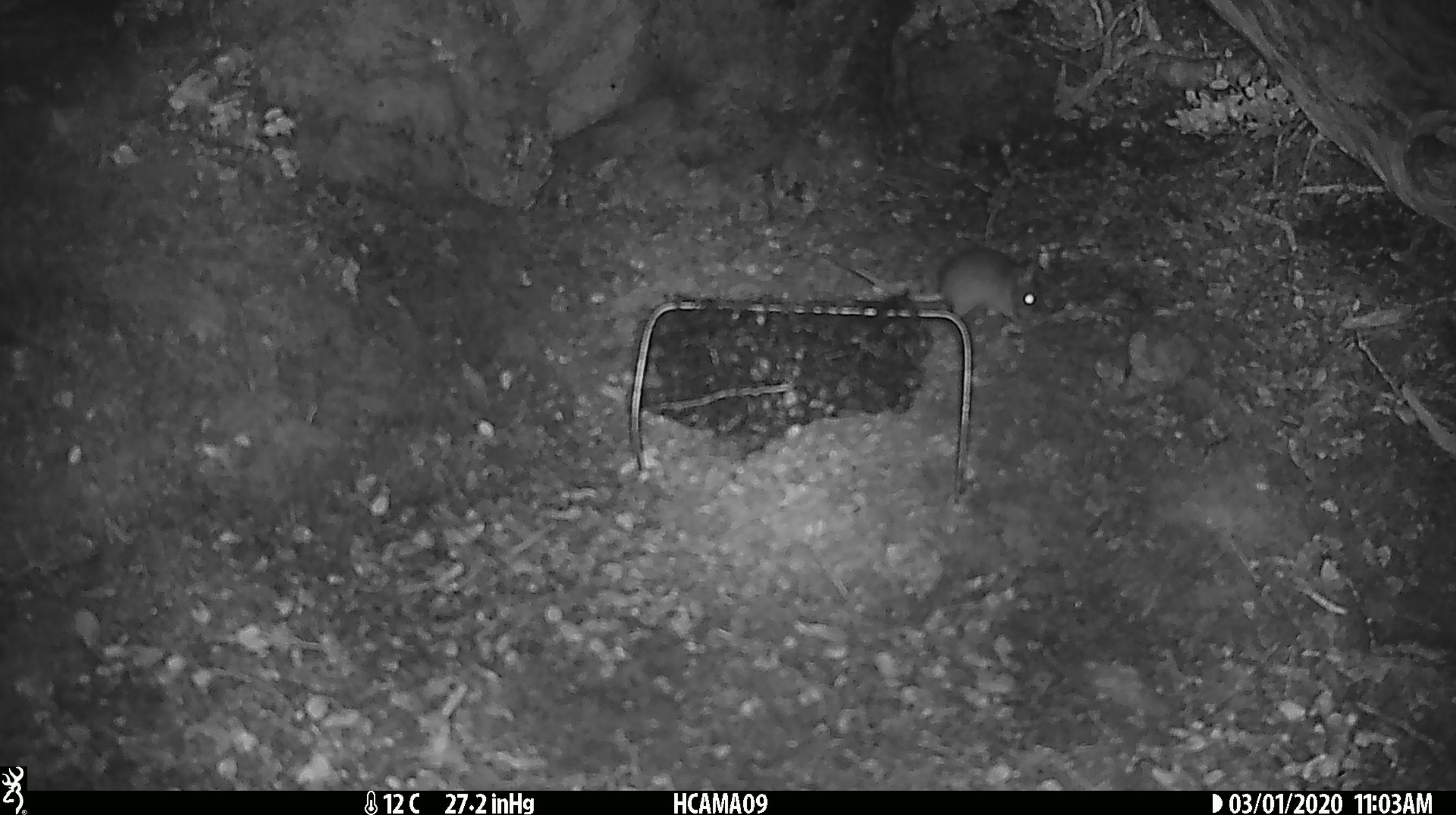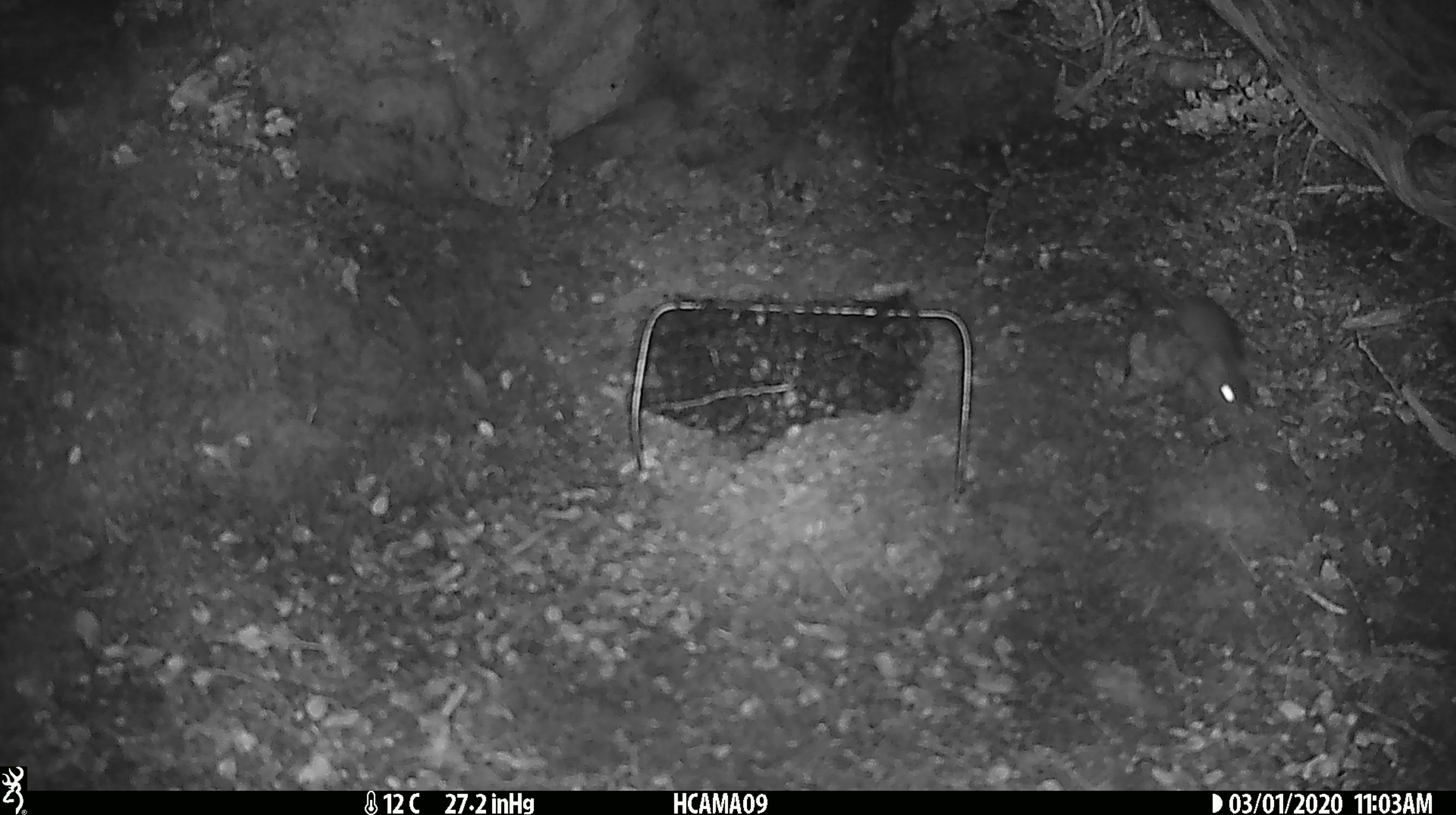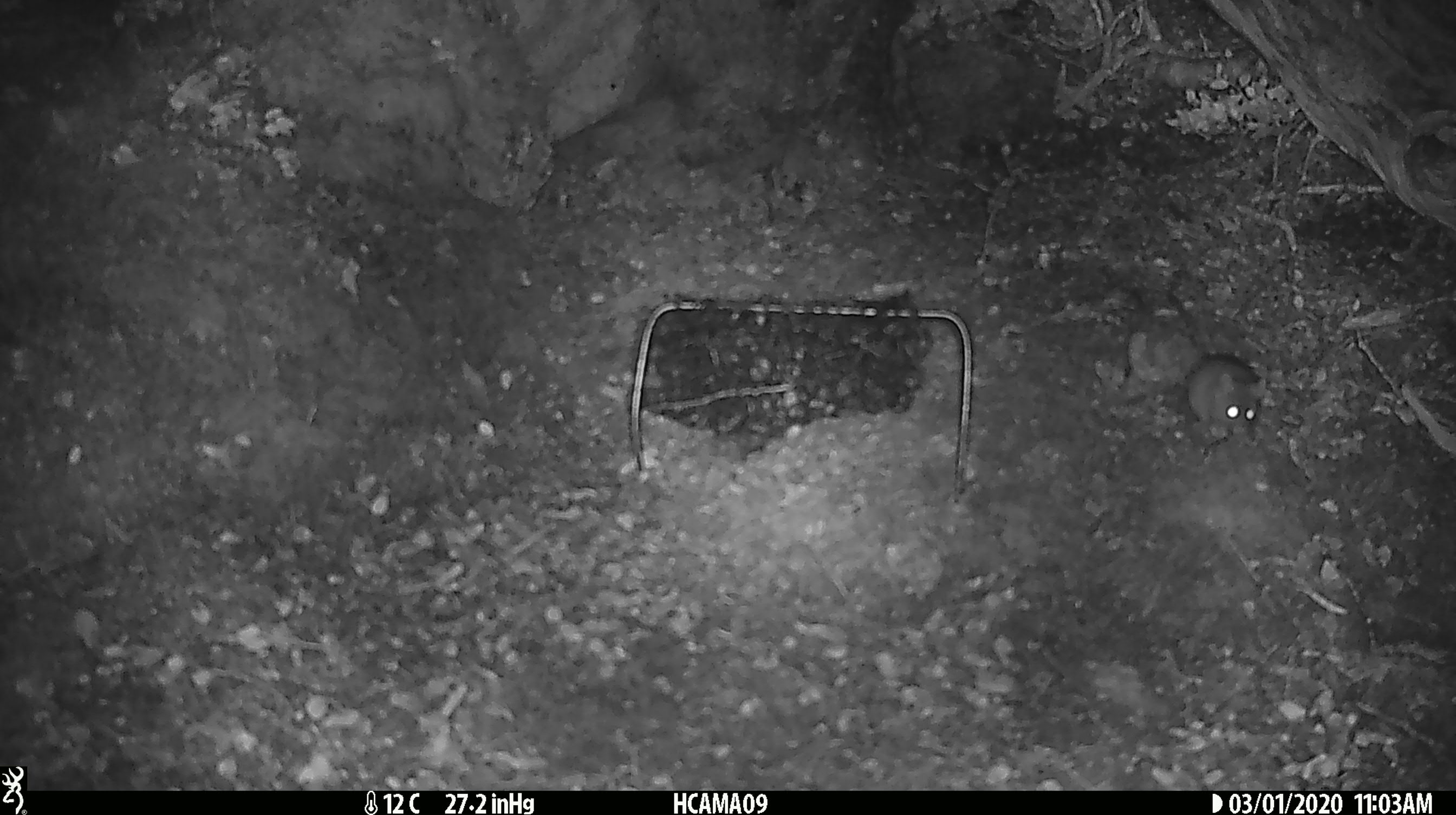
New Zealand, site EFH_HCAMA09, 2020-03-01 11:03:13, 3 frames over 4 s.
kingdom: Animalia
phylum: Chordata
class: Mammalia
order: Rodentia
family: Muridae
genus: Mus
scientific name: Mus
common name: mouse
Mouse (Mus).